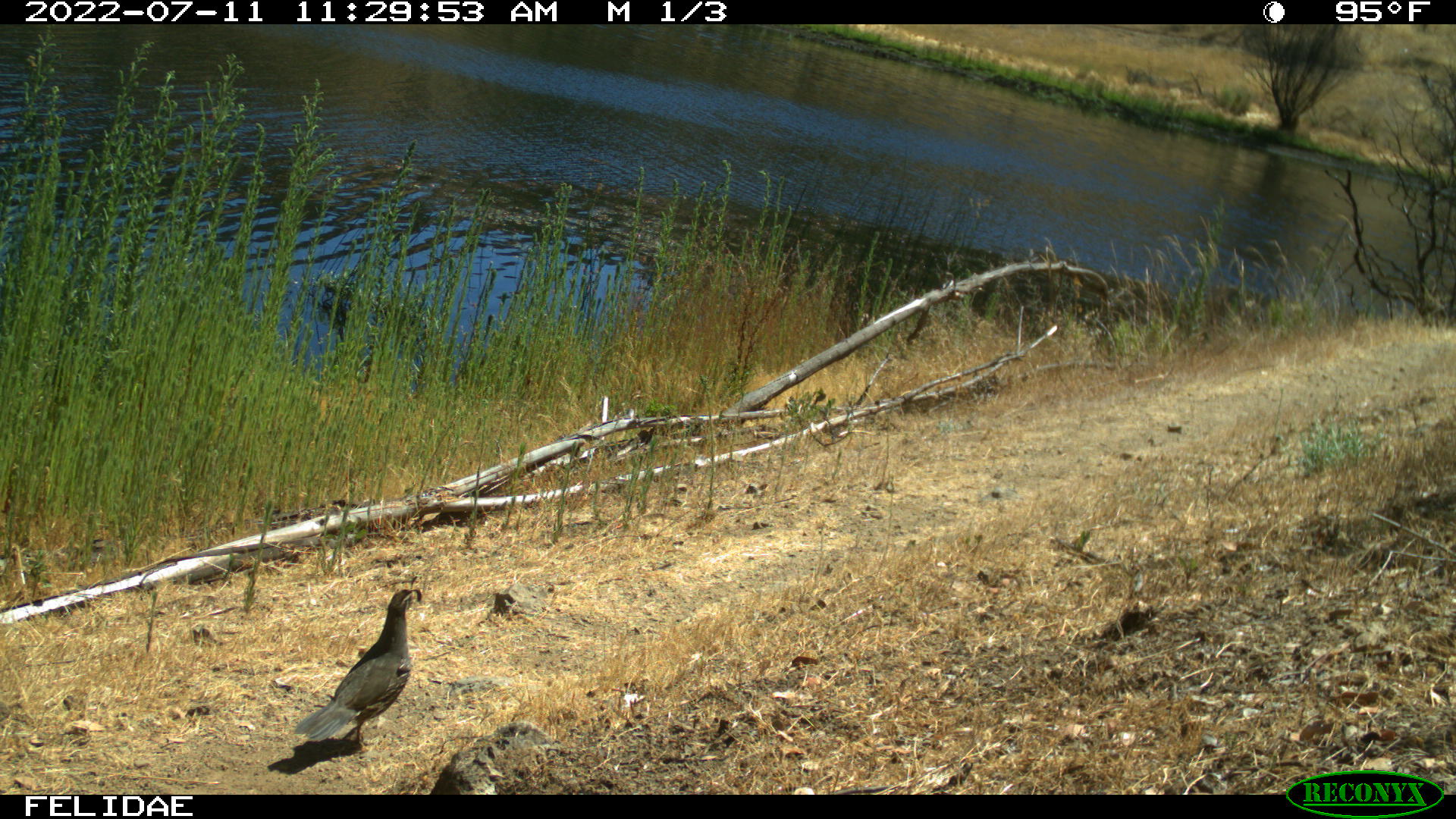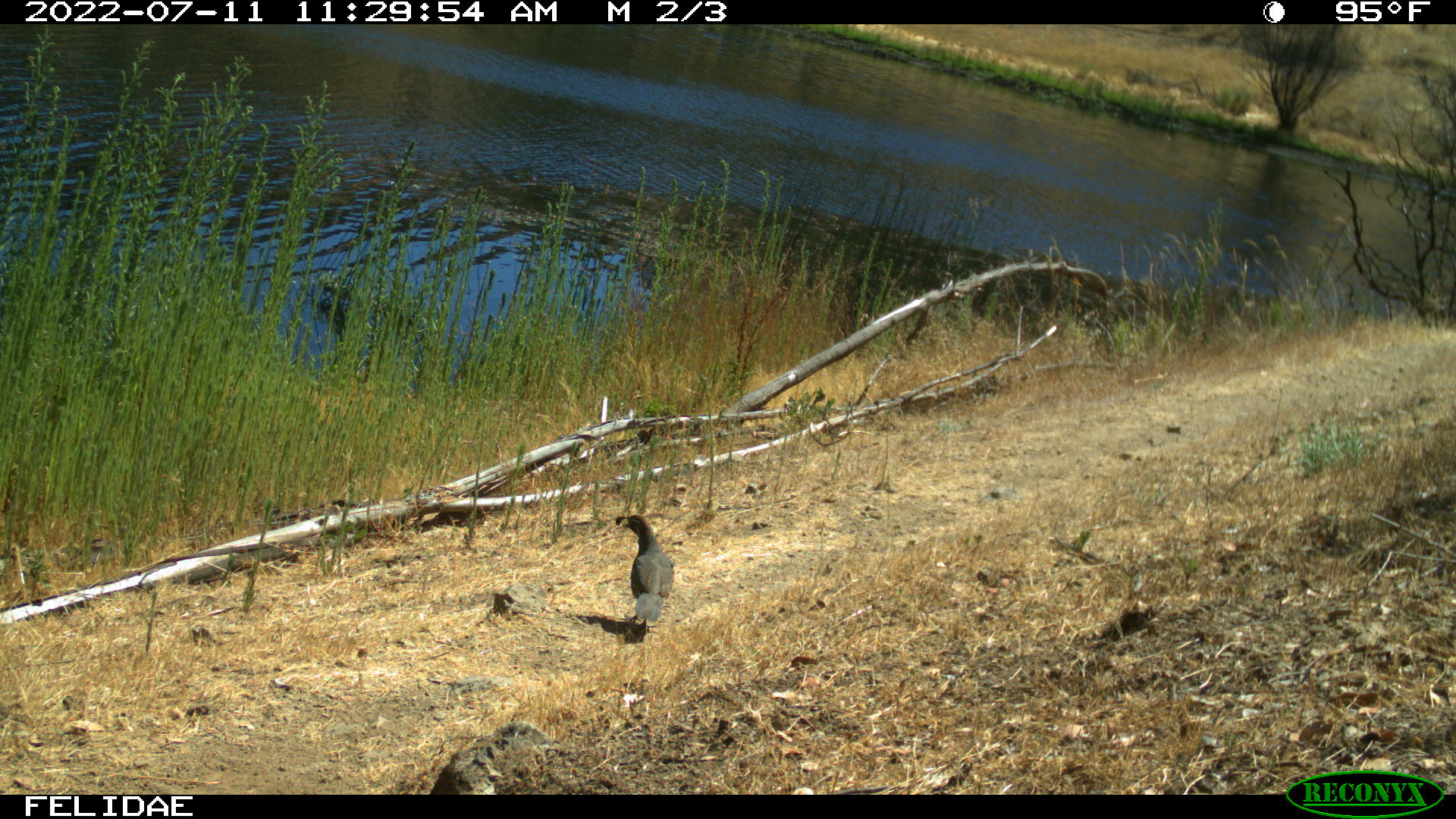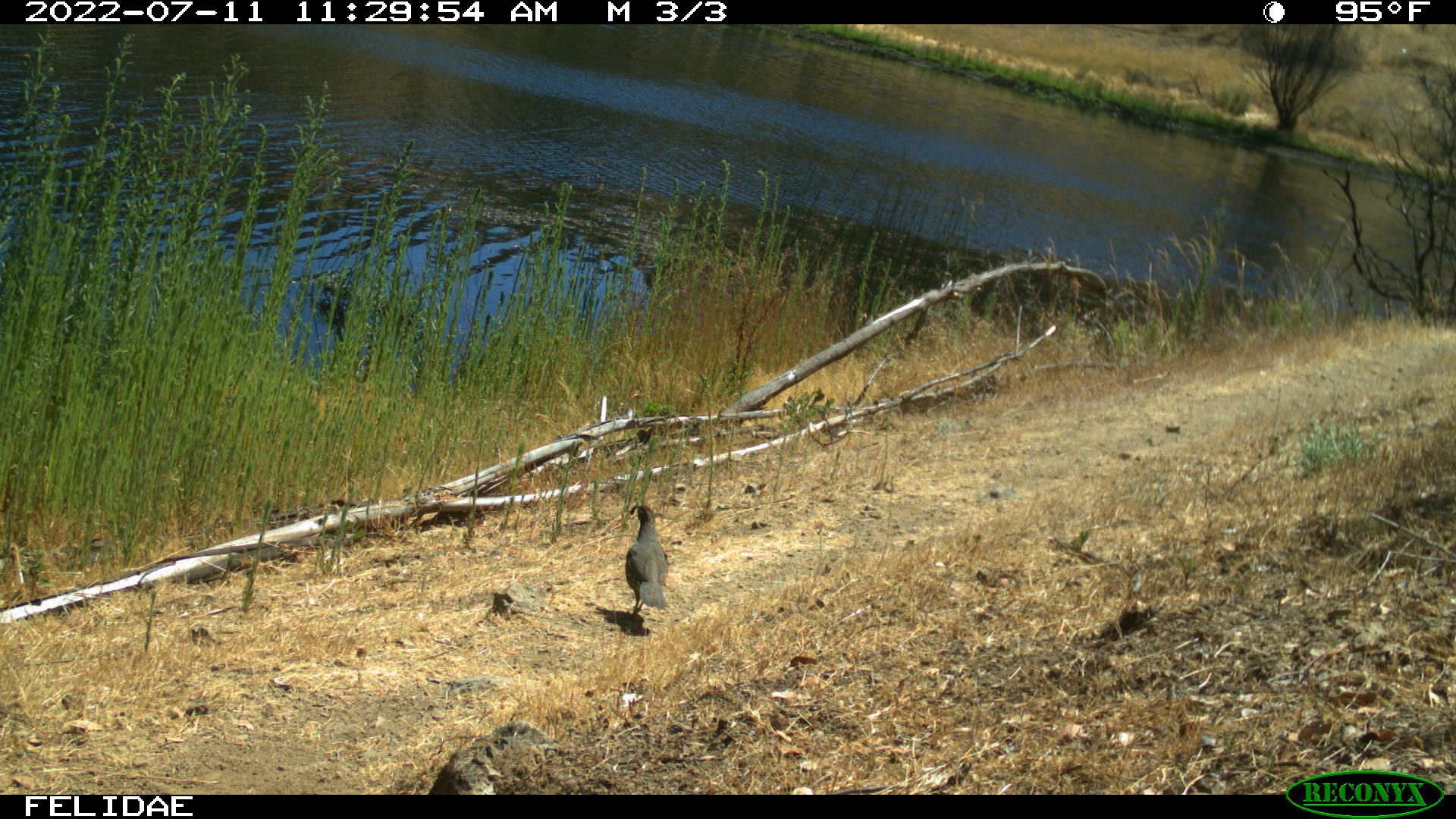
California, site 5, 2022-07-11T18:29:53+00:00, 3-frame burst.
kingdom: Animalia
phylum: Chordata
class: Aves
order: Galliformes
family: Odontophoridae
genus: Callipepla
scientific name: Callipepla californica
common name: california quail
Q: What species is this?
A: California quail (Callipepla californica).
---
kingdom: Animalia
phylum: Chordata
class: Aves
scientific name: Aves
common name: bird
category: unknown bird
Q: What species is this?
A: Unknown bird (bird) (Aves).